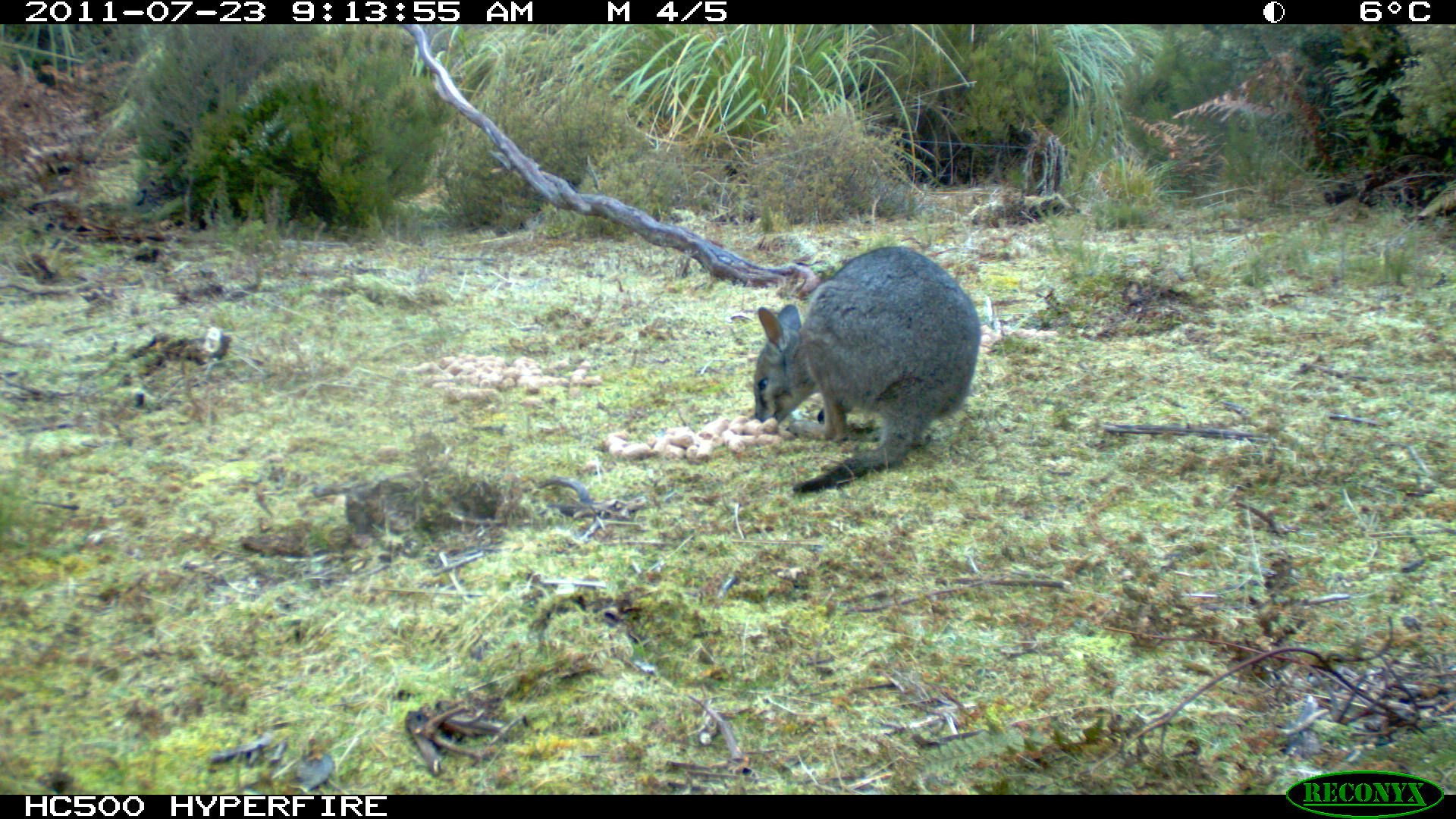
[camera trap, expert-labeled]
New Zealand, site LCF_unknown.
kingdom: Animalia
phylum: Chordata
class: Mammalia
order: Diprotodontia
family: Macropodidae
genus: Notamacropus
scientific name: Notamacropus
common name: wallaby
Wallaby (Notamacropus).